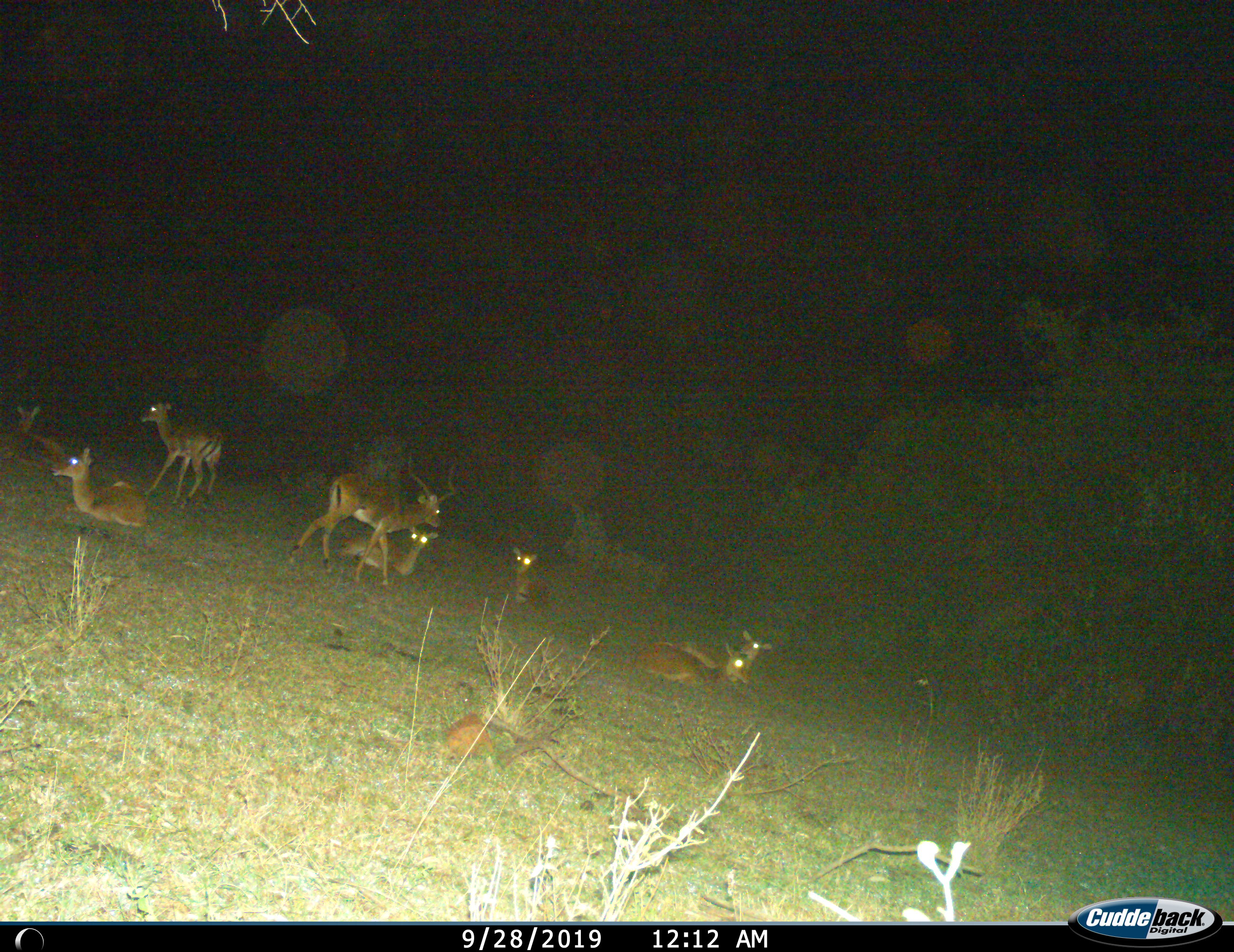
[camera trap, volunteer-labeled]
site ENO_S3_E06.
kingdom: Animalia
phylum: Chordata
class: Mammalia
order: Artiodactyla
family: Bovidae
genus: Aepyceros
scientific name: Aepyceros melampus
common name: impala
Impala (Aepyceros melampus), count 8. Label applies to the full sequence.